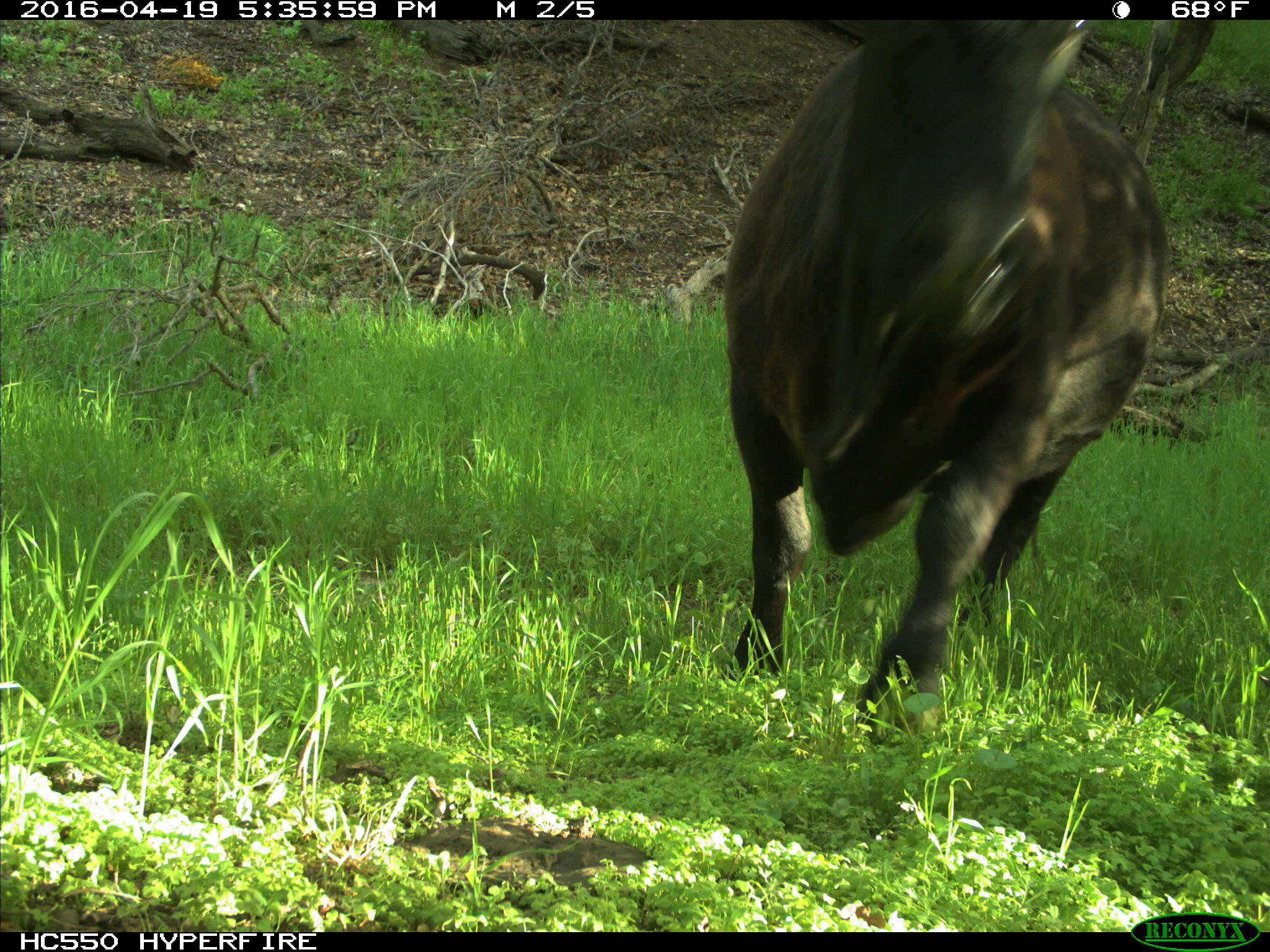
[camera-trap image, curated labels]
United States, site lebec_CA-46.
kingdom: Animalia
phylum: Chordata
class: Mammalia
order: Artiodactyla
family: Bovidae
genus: Bos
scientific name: Bos taurus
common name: domestic cow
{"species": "Bos taurus (domestic cow)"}